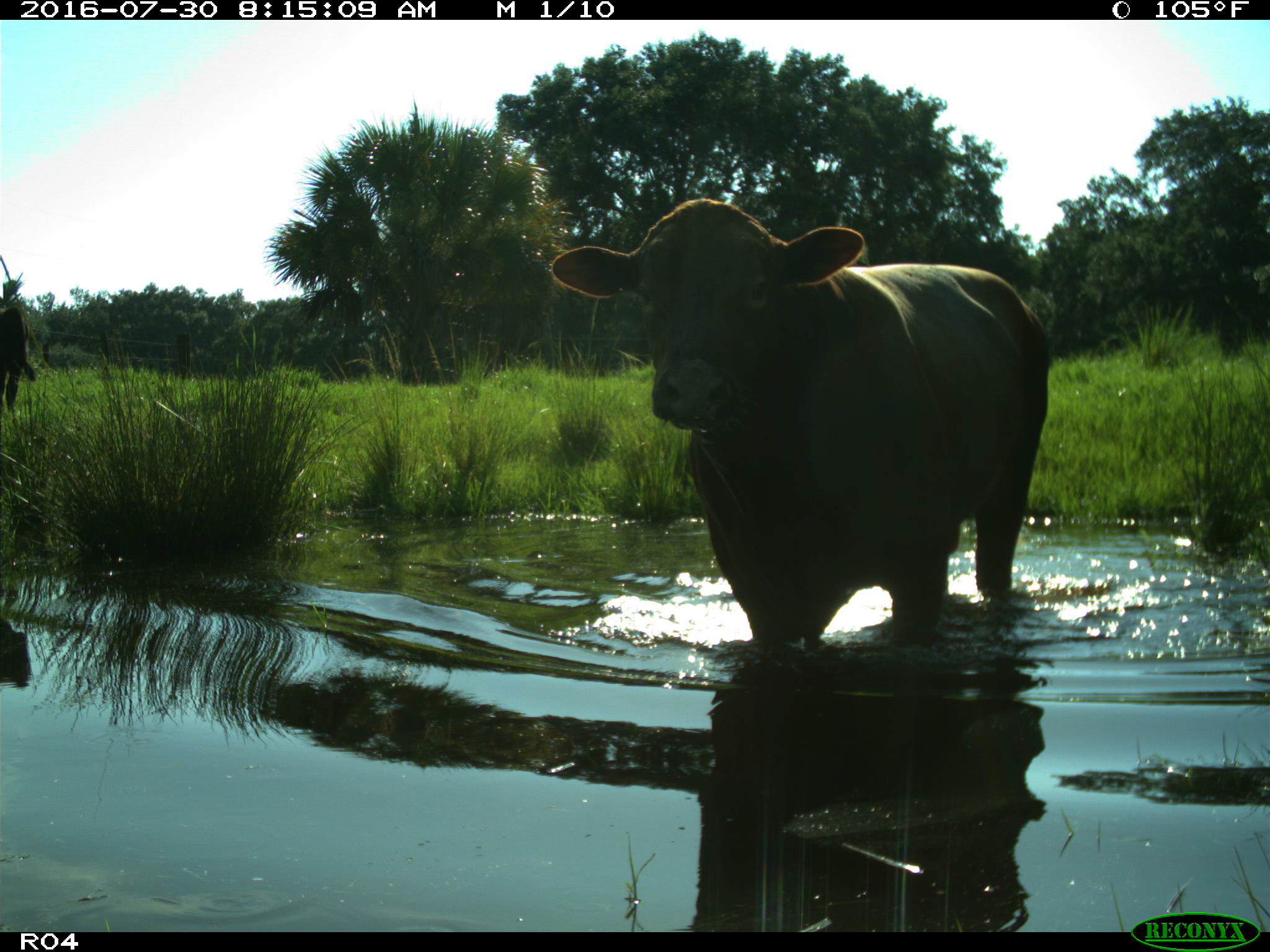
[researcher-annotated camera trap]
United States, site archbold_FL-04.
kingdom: Animalia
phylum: Chordata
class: Mammalia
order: Artiodactyla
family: Bovidae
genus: Bos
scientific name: Bos taurus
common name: domestic cow